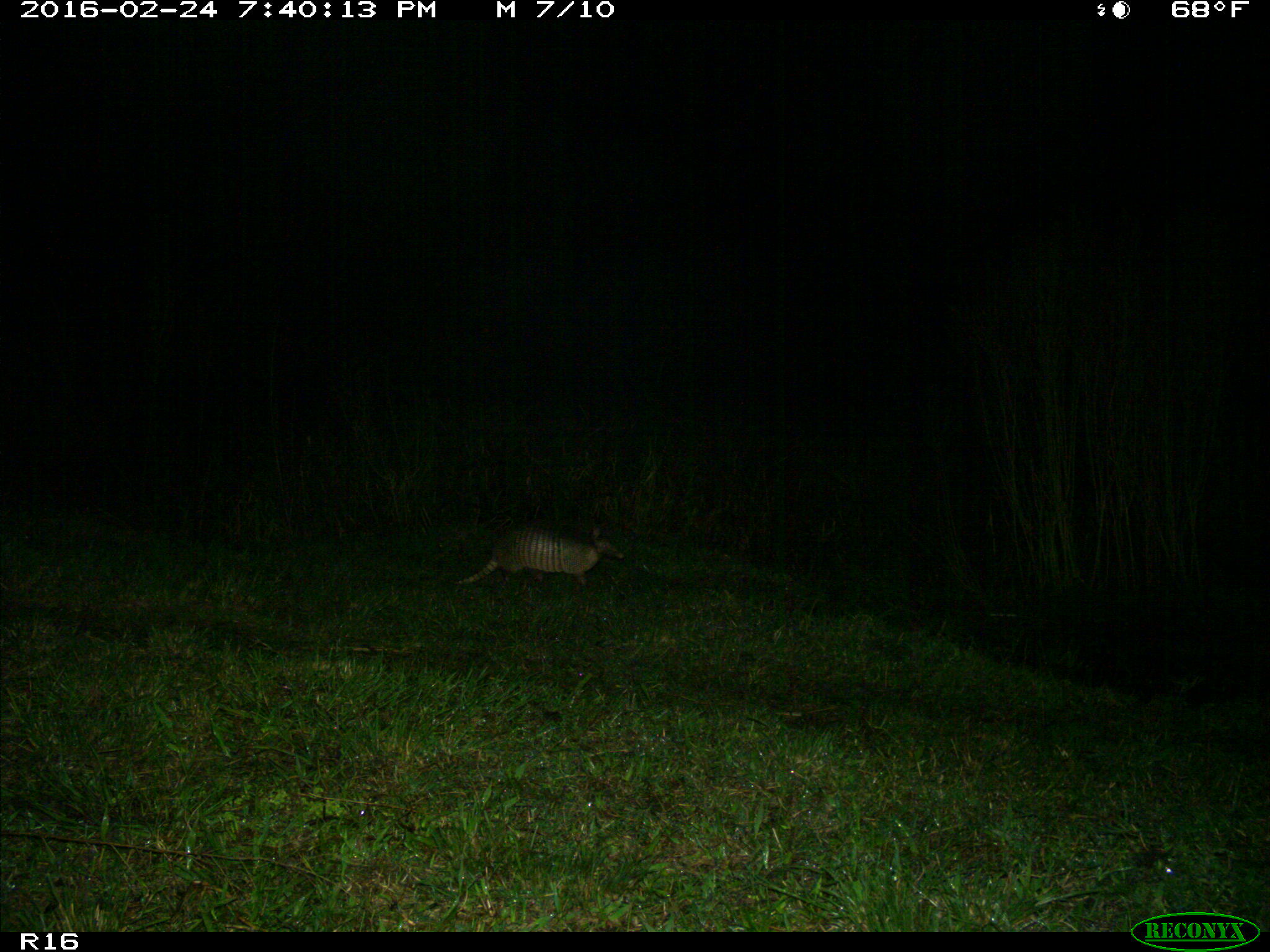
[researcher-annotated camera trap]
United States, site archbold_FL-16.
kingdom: Animalia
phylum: Chordata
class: Mammalia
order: Cingulata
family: Dasypodidae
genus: Dasypus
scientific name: Dasypus novemcinctus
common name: nine-banded armadillo